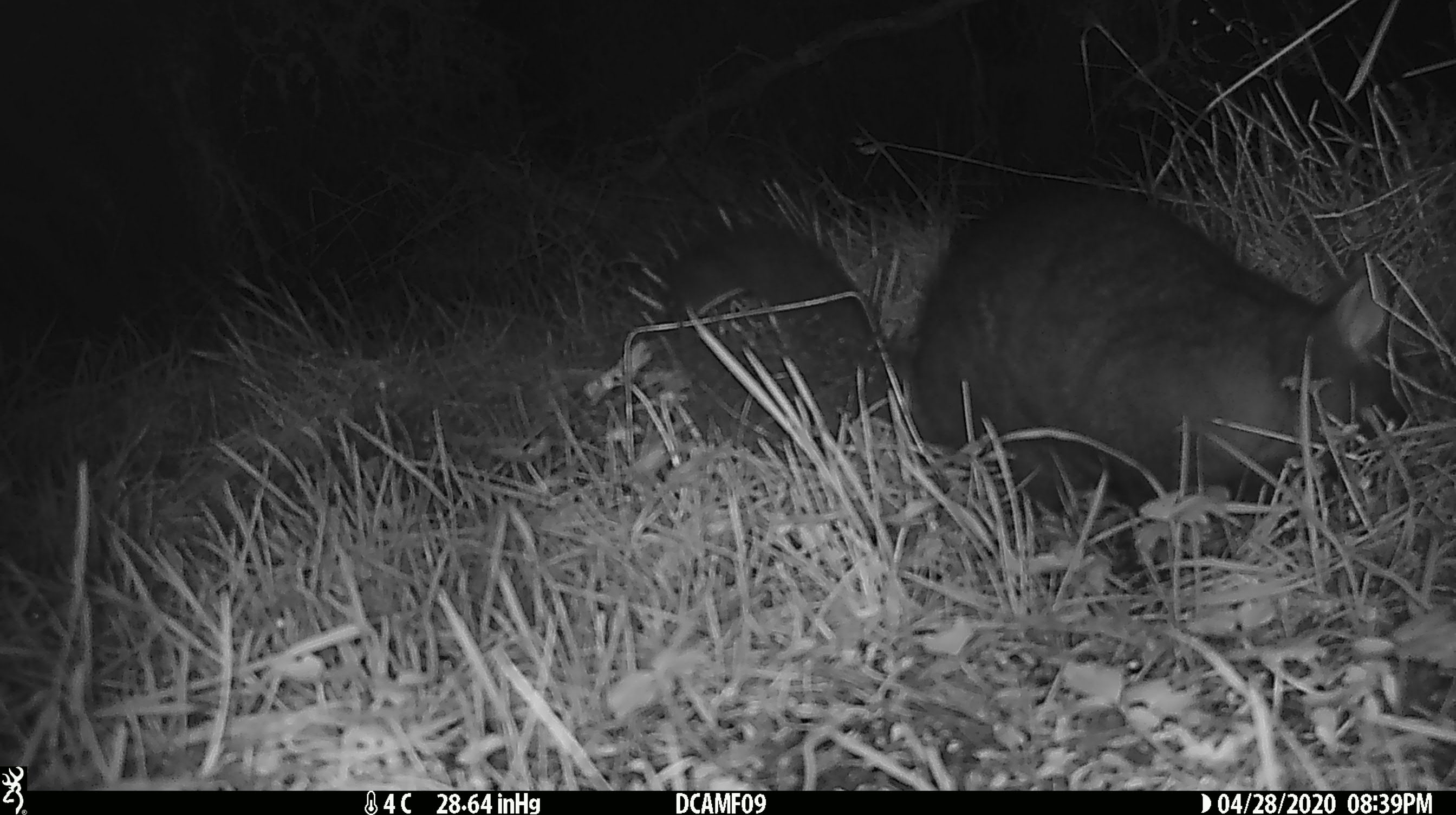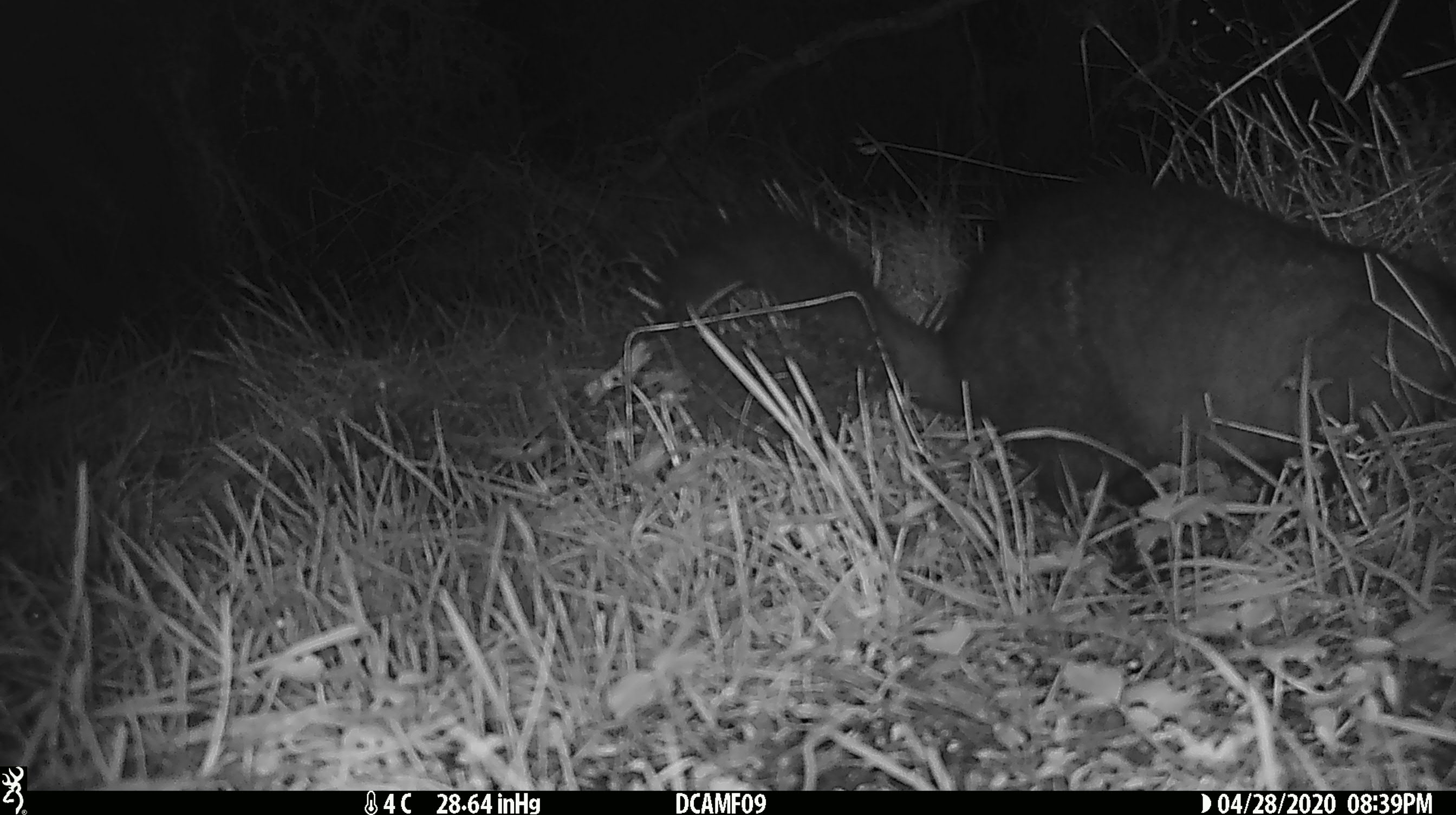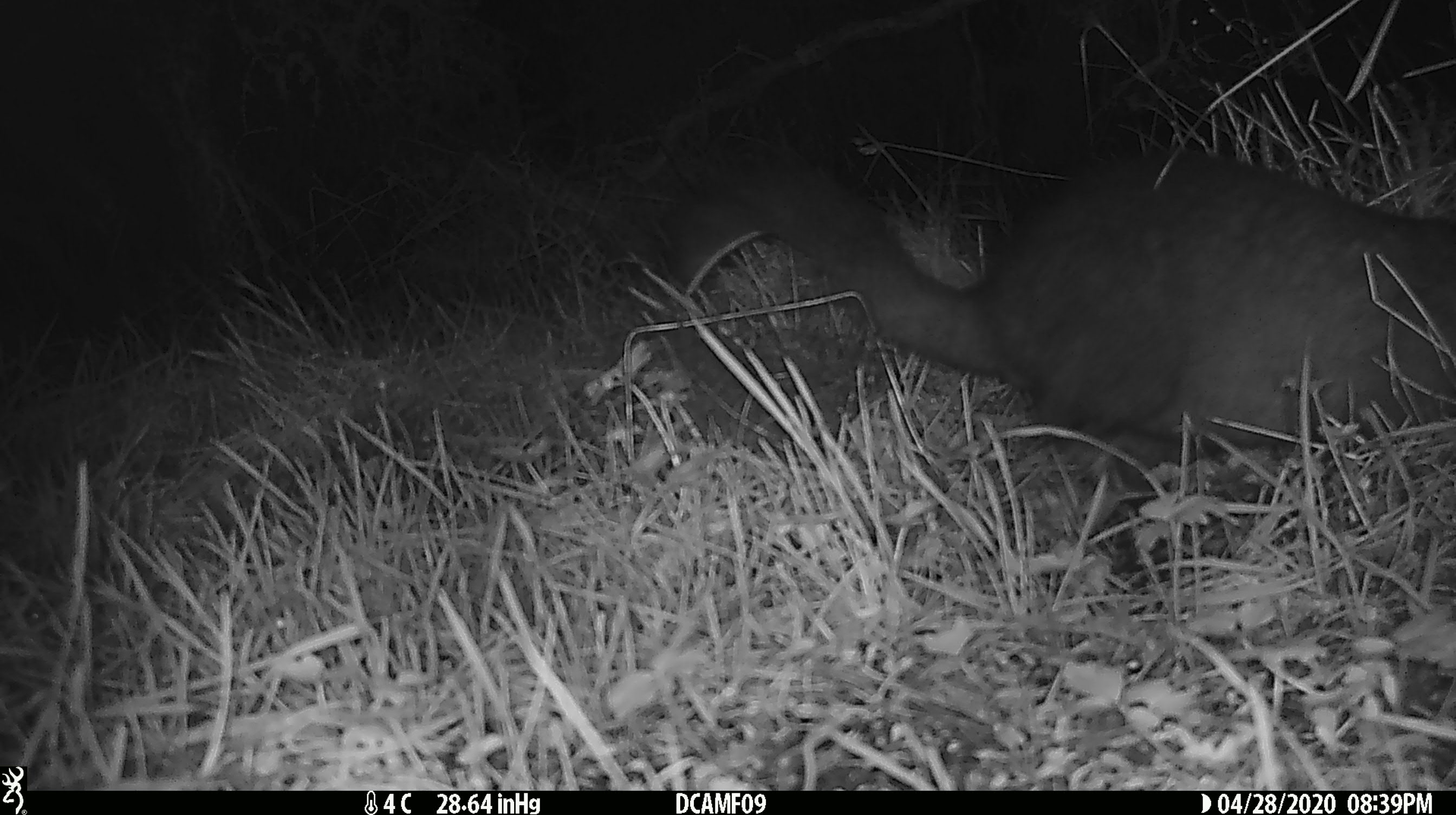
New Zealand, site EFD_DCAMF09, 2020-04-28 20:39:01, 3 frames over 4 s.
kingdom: Animalia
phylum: Chordata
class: Mammalia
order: Diprotodontia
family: Phalangeridae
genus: Trichosurus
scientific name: Trichosurus vulpecula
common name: common brushtail possum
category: possum